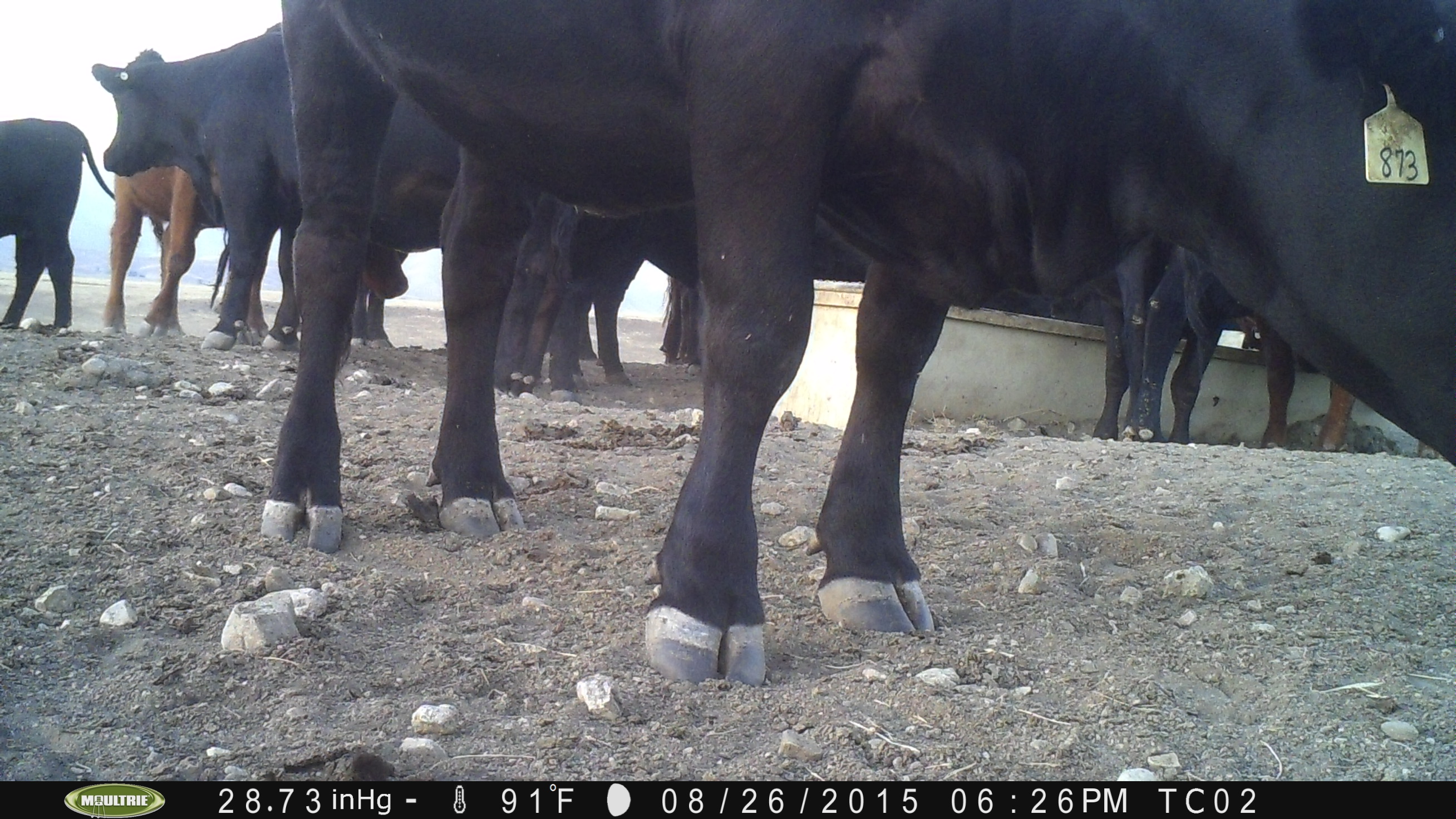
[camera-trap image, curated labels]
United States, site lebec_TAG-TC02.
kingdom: Animalia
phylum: Chordata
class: Mammalia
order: Artiodactyla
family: Bovidae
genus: Bos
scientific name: Bos taurus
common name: domestic cow